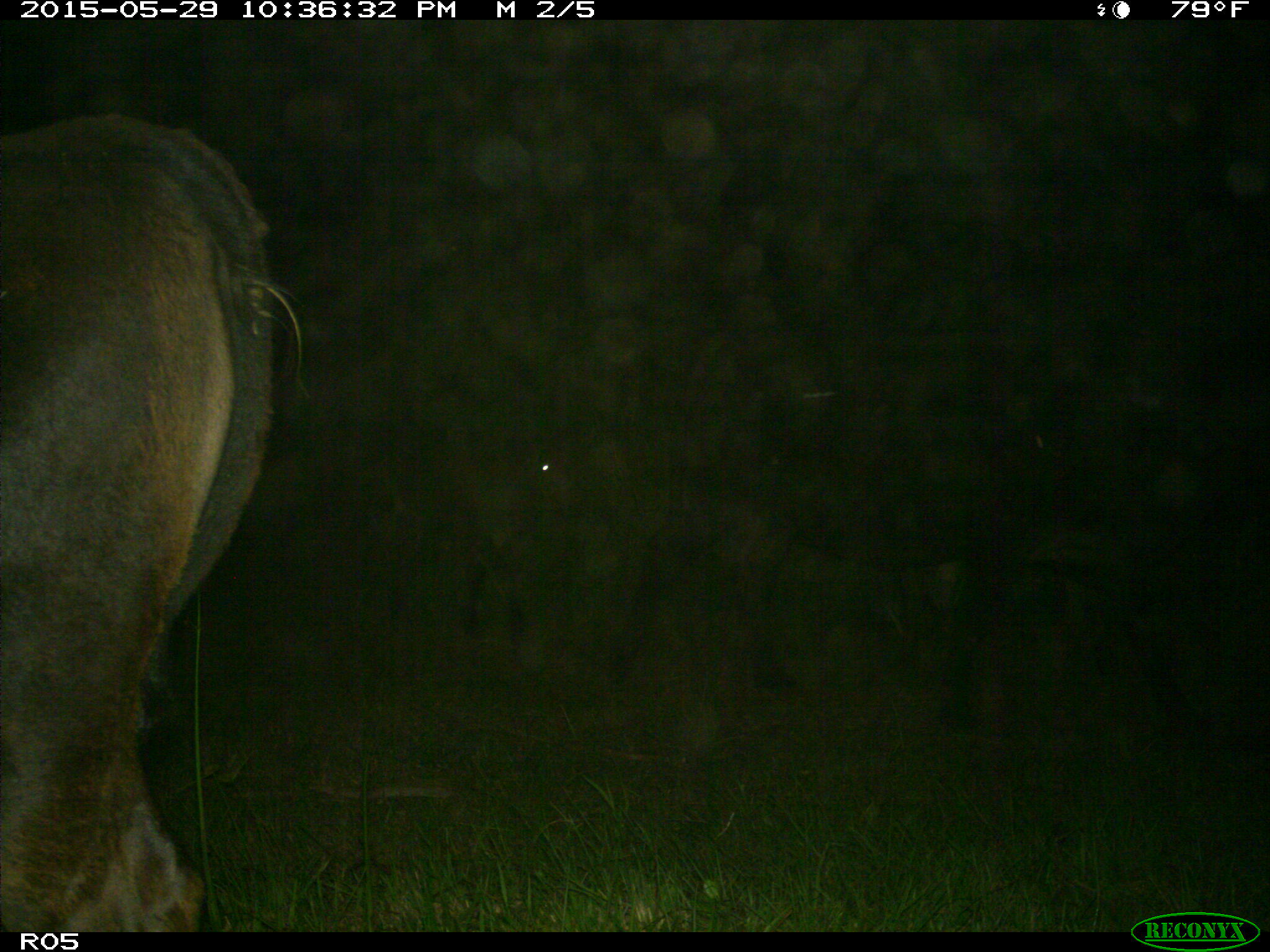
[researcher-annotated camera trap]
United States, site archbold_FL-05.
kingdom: Animalia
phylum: Chordata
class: Mammalia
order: Artiodactyla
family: Bovidae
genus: Bos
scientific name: Bos taurus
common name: domestic cow